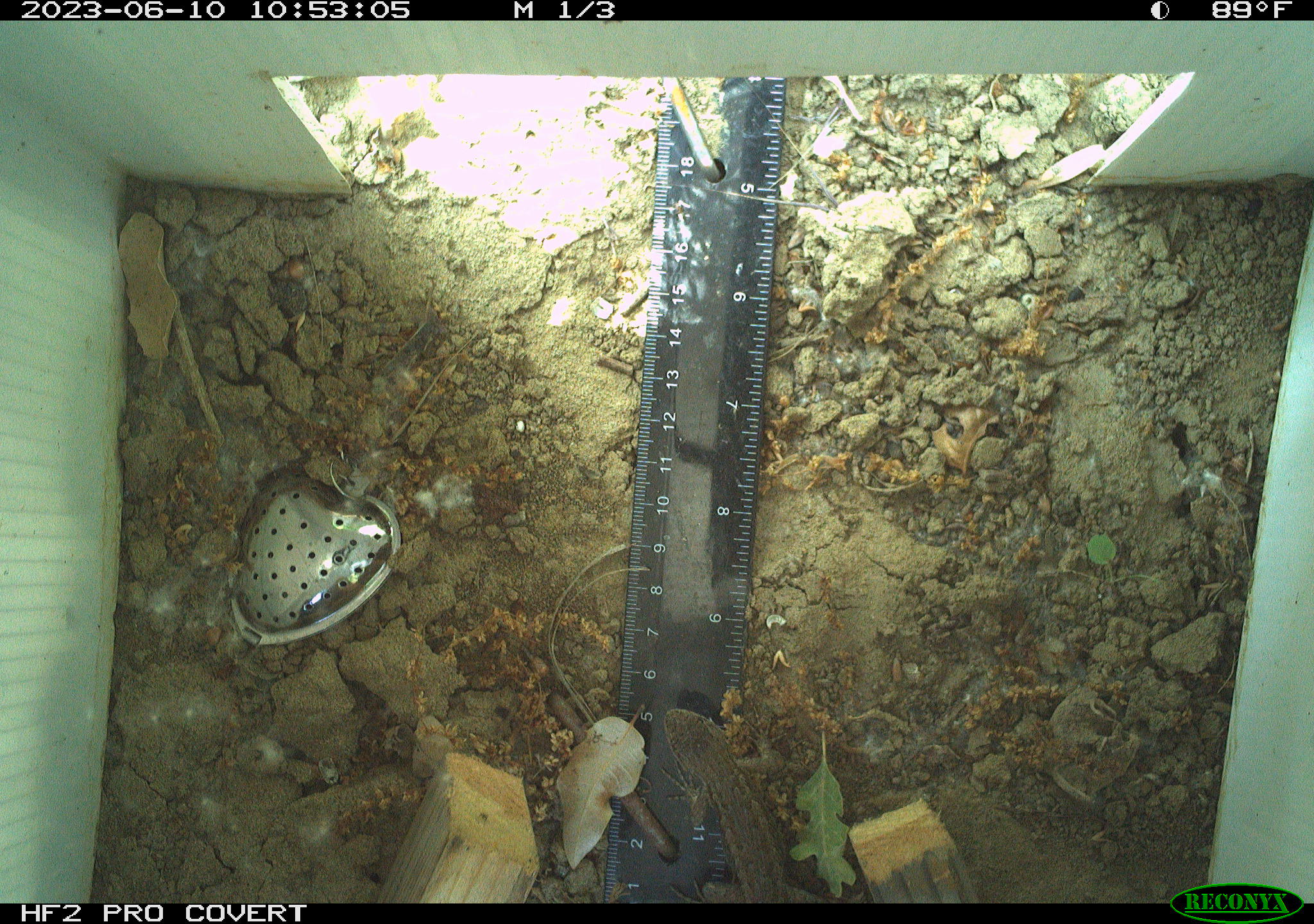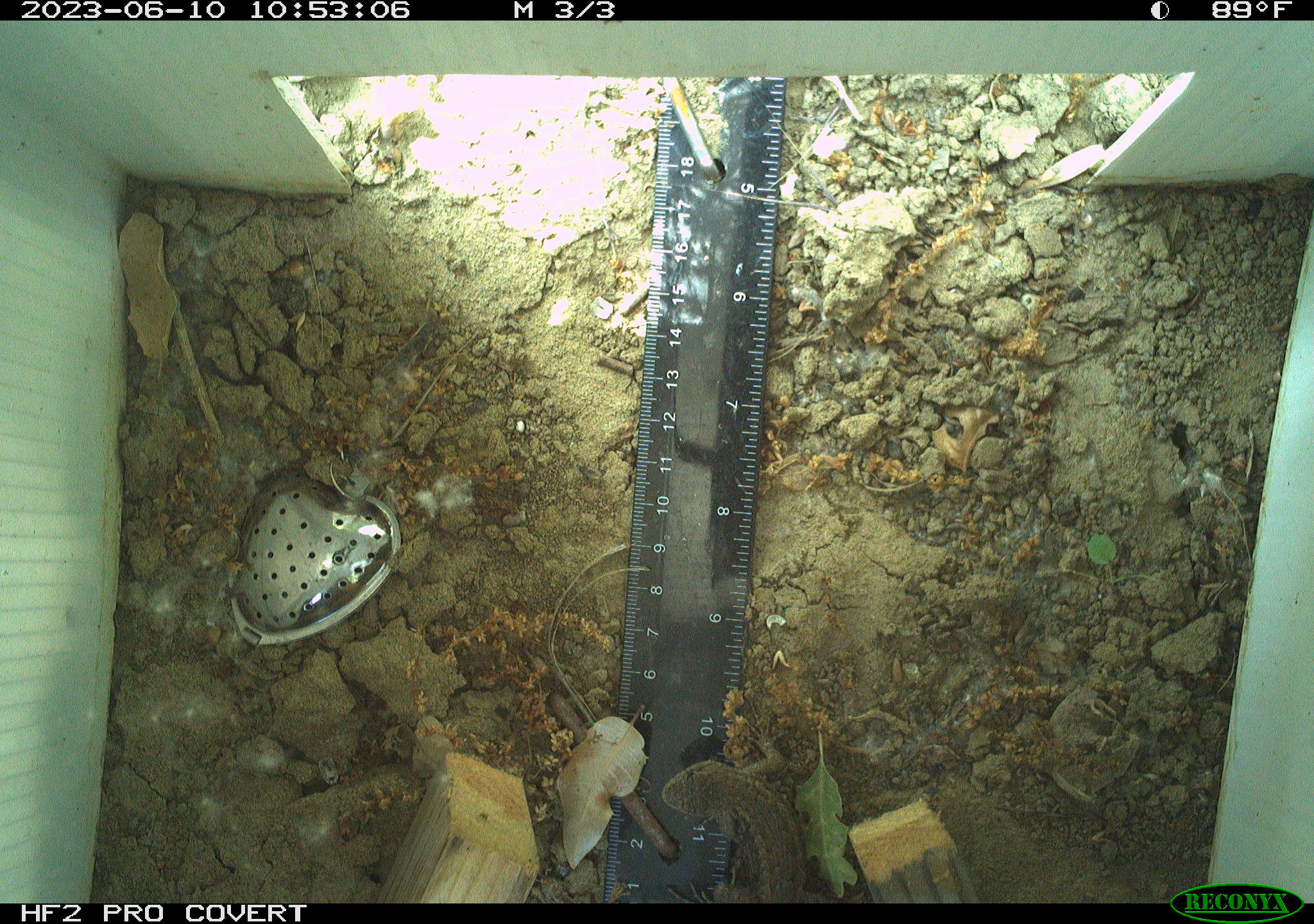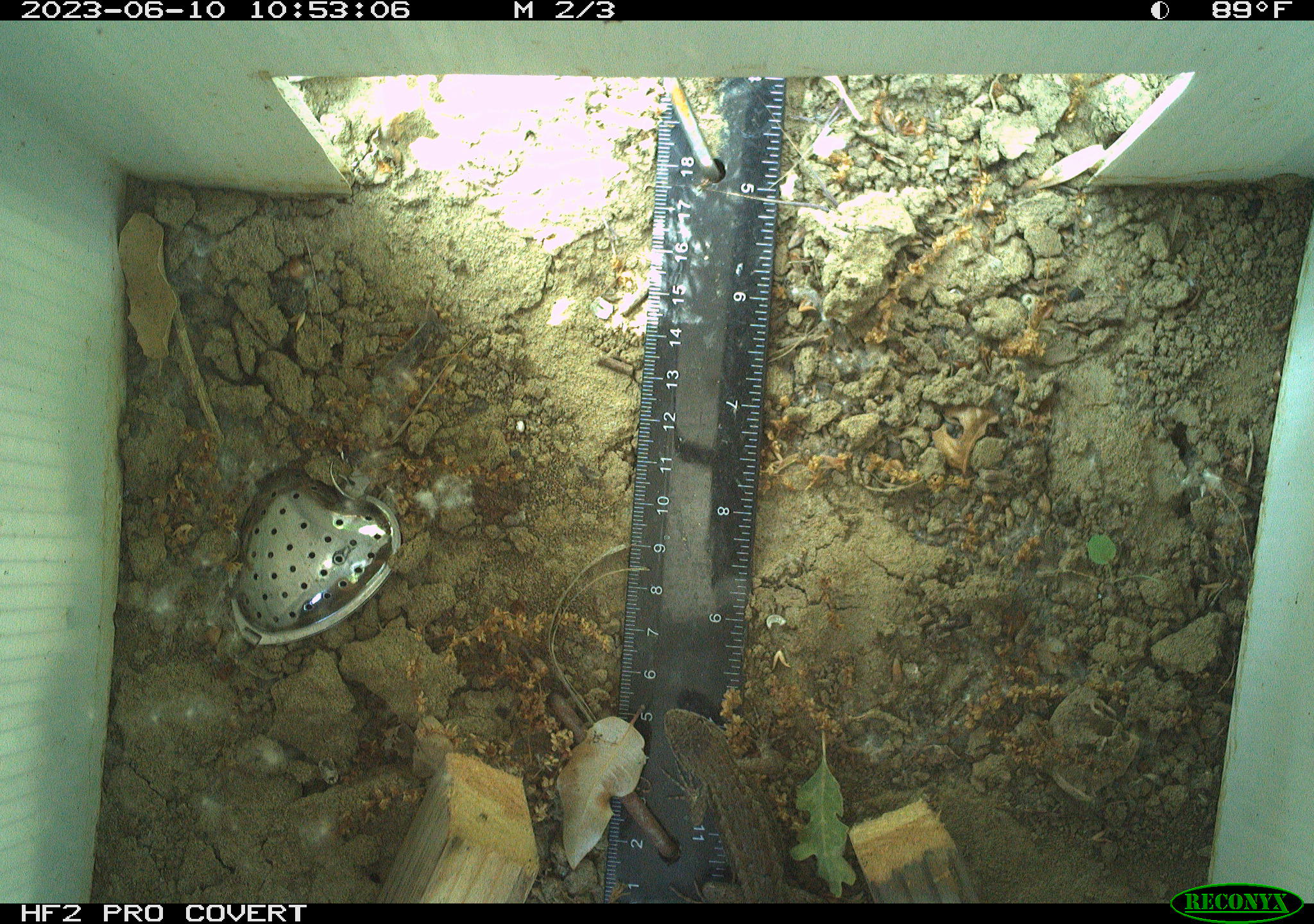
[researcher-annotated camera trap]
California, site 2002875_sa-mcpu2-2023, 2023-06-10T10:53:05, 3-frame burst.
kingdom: Animalia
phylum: Chordata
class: Reptilia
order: Squamata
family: Phrynosomatidae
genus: Sceloporus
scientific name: Sceloporus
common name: spiny lizards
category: sceloporus species